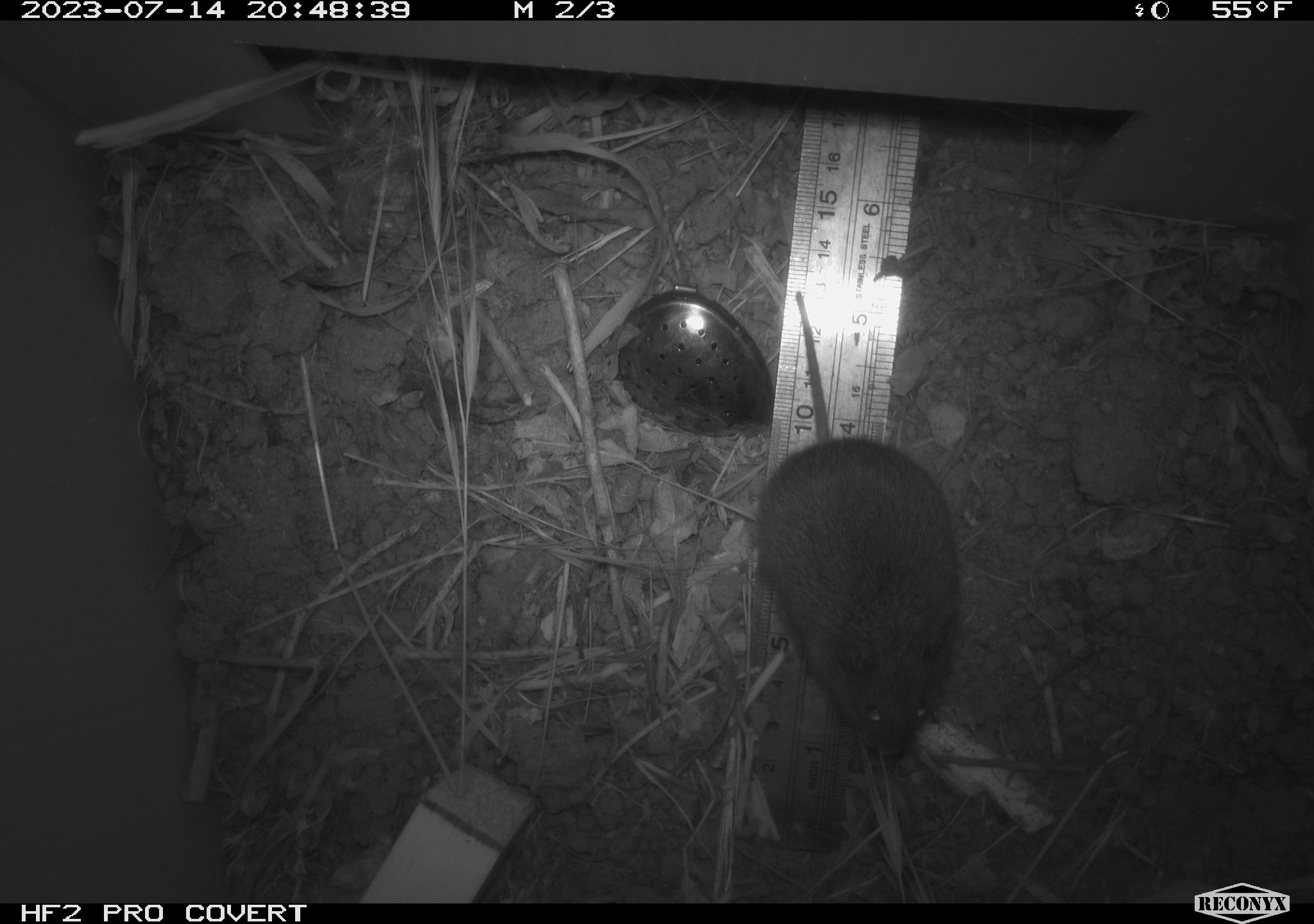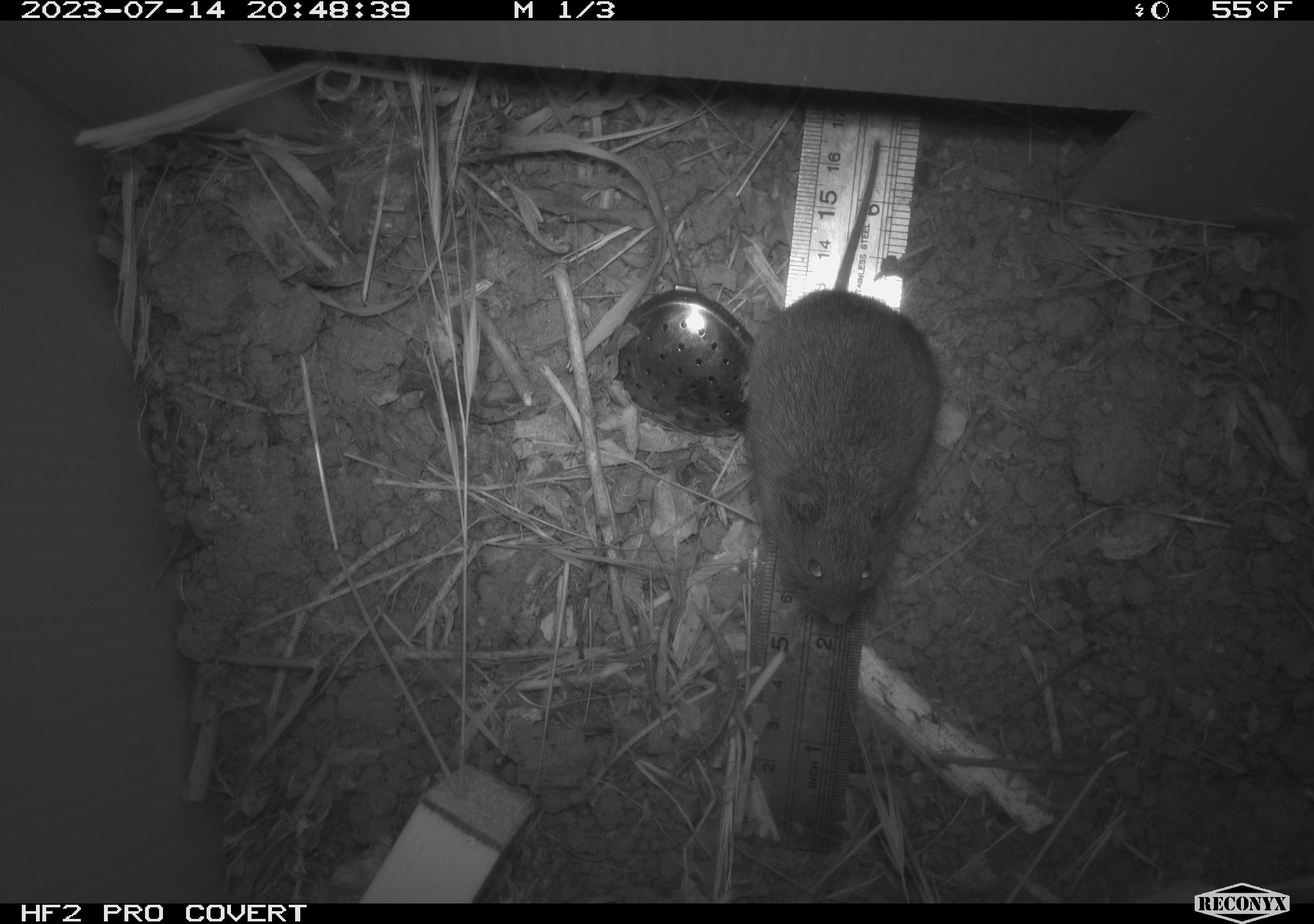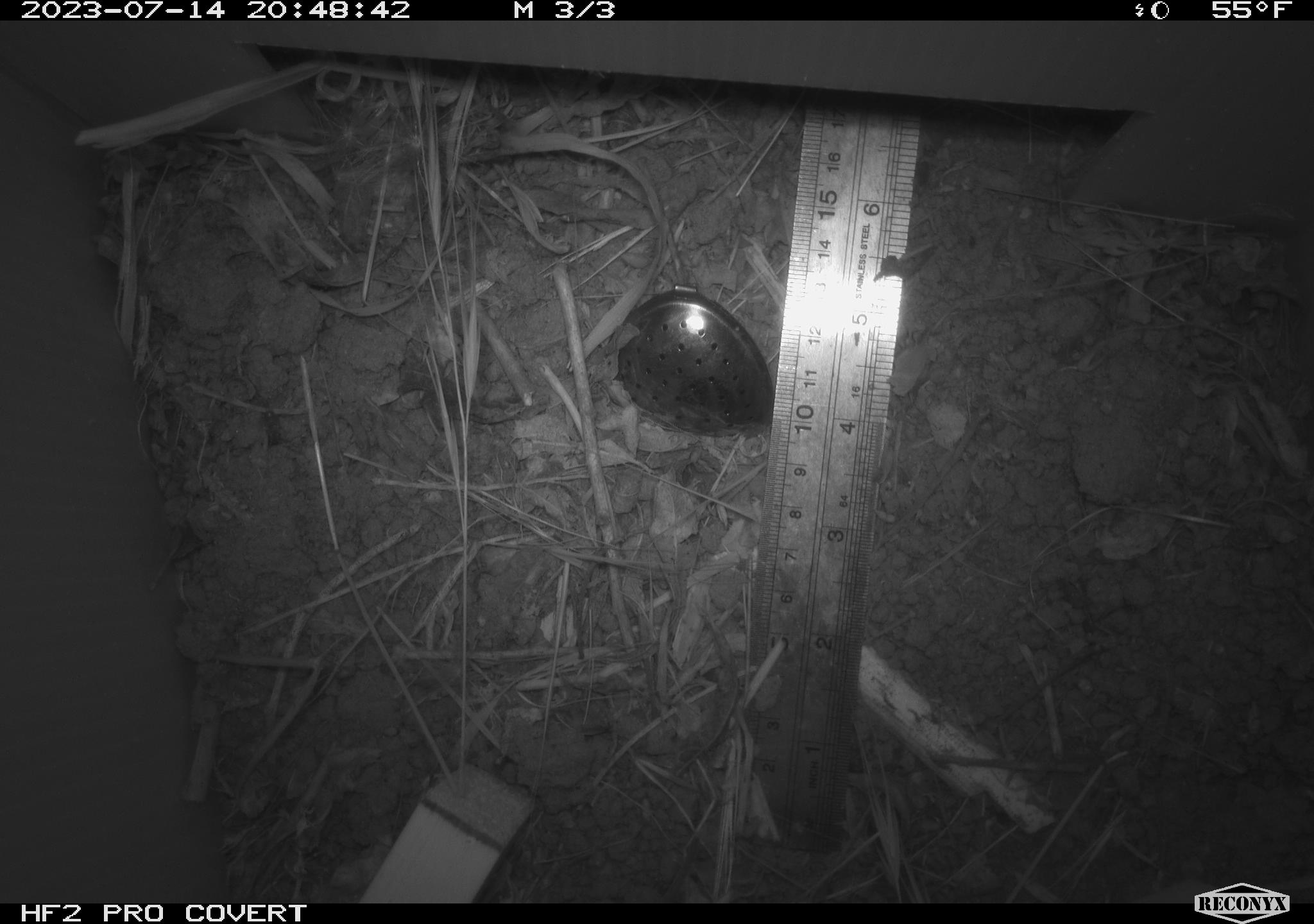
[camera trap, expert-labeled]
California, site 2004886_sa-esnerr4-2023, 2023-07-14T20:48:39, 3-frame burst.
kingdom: Animalia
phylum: Chordata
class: Mammalia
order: Rodentia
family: Cricetidae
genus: Microtus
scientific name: Microtus californicus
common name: california vole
California vole (Microtus californicus).